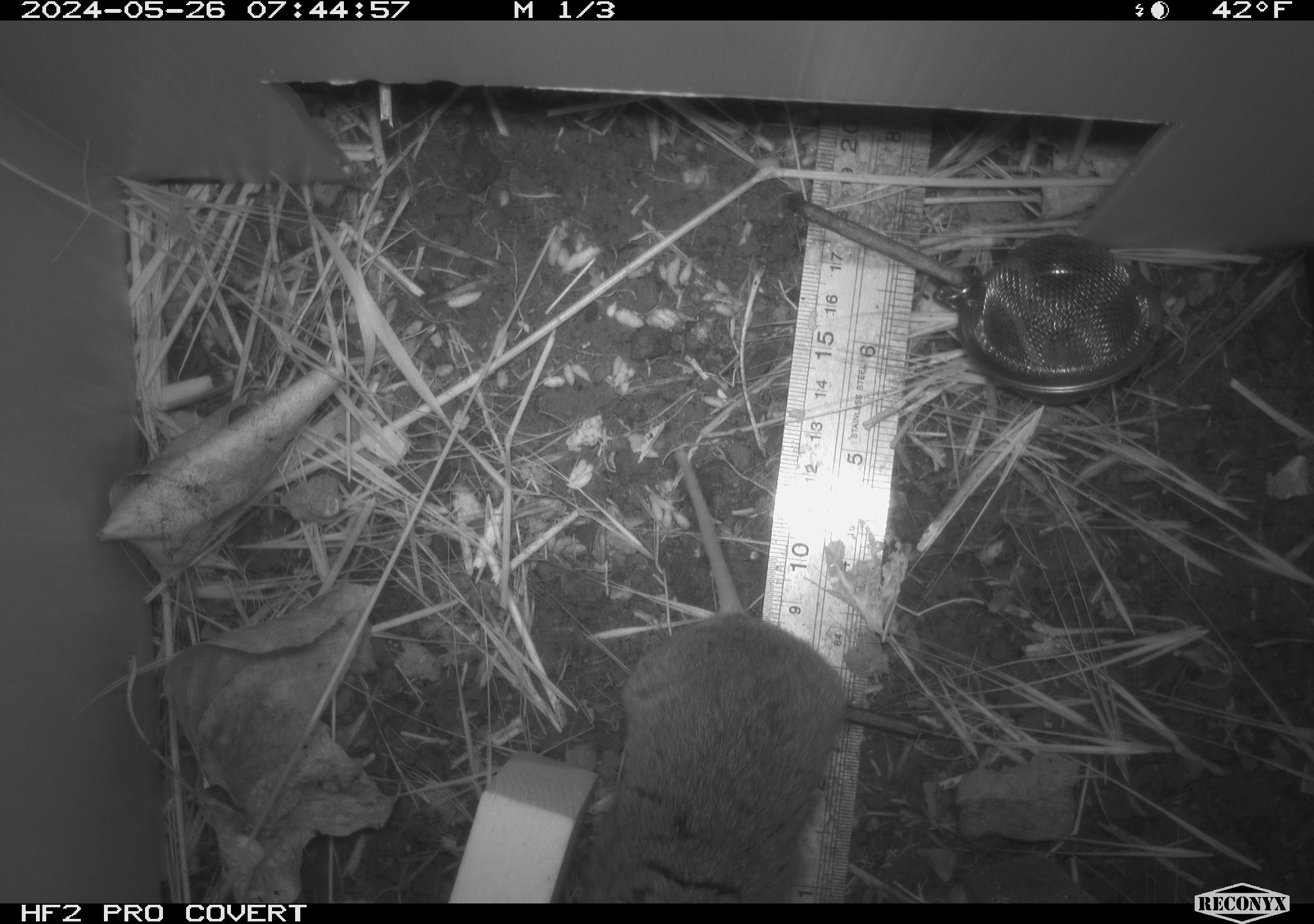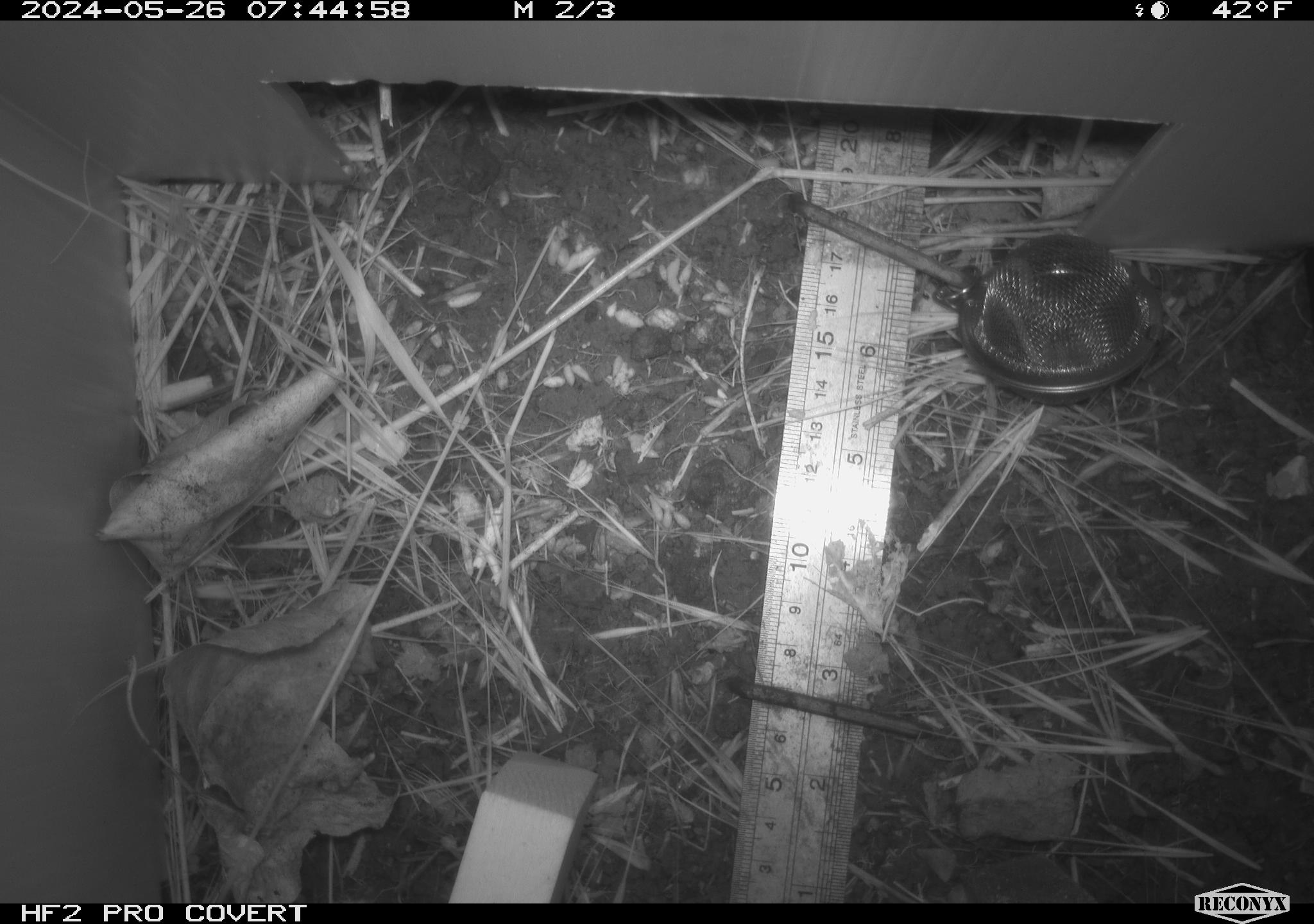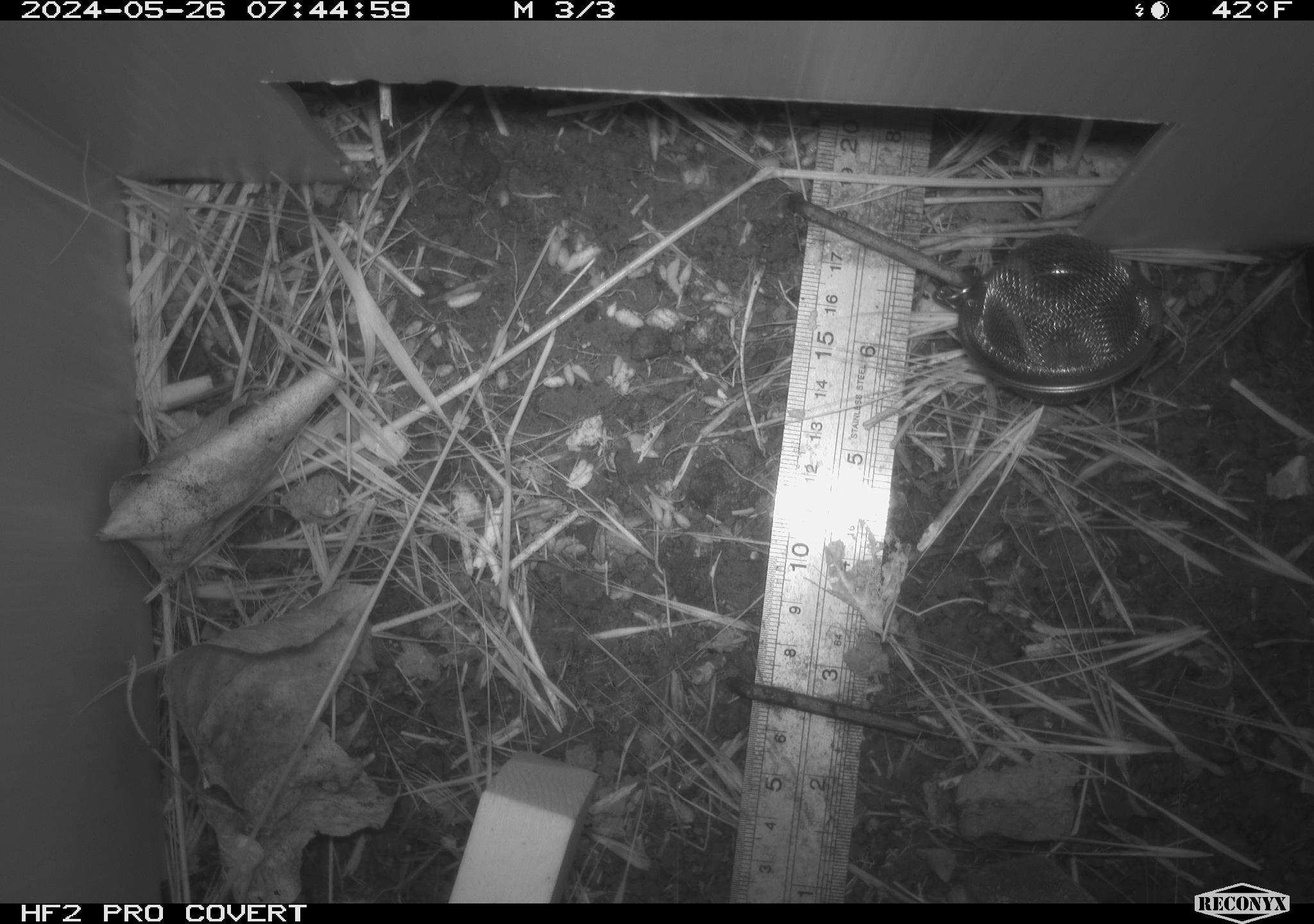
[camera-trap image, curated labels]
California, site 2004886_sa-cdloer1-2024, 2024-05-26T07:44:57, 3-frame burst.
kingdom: Animalia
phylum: Chordata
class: Mammalia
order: Rodentia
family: Cricetidae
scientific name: Arvicolinae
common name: voles, lemmings, and muskrats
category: arvicolinae subfamily